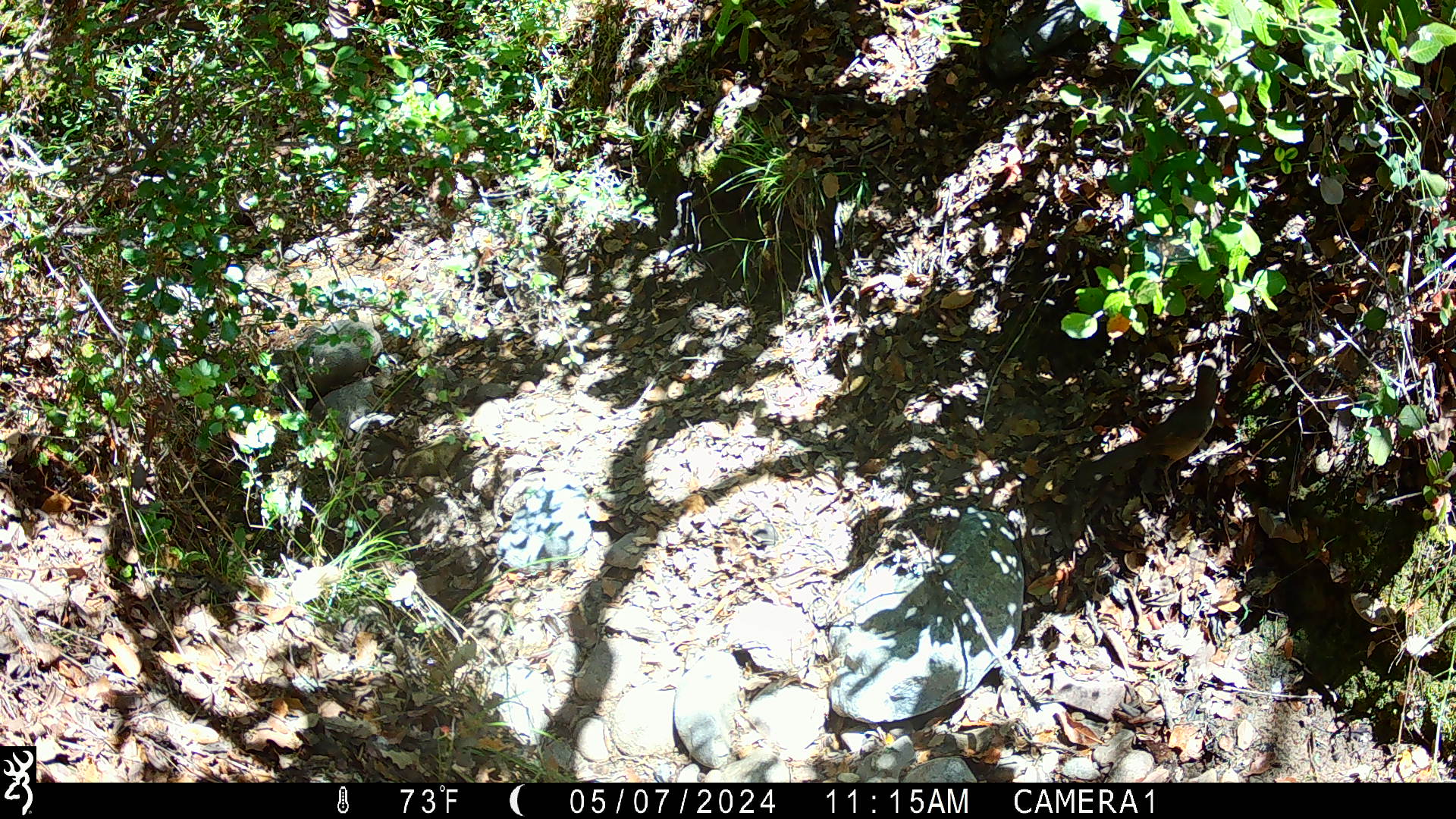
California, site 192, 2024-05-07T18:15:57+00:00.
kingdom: Animalia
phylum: Chordata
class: Aves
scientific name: Aves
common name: bird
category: unknown bird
Unknown bird (bird) (Aves).